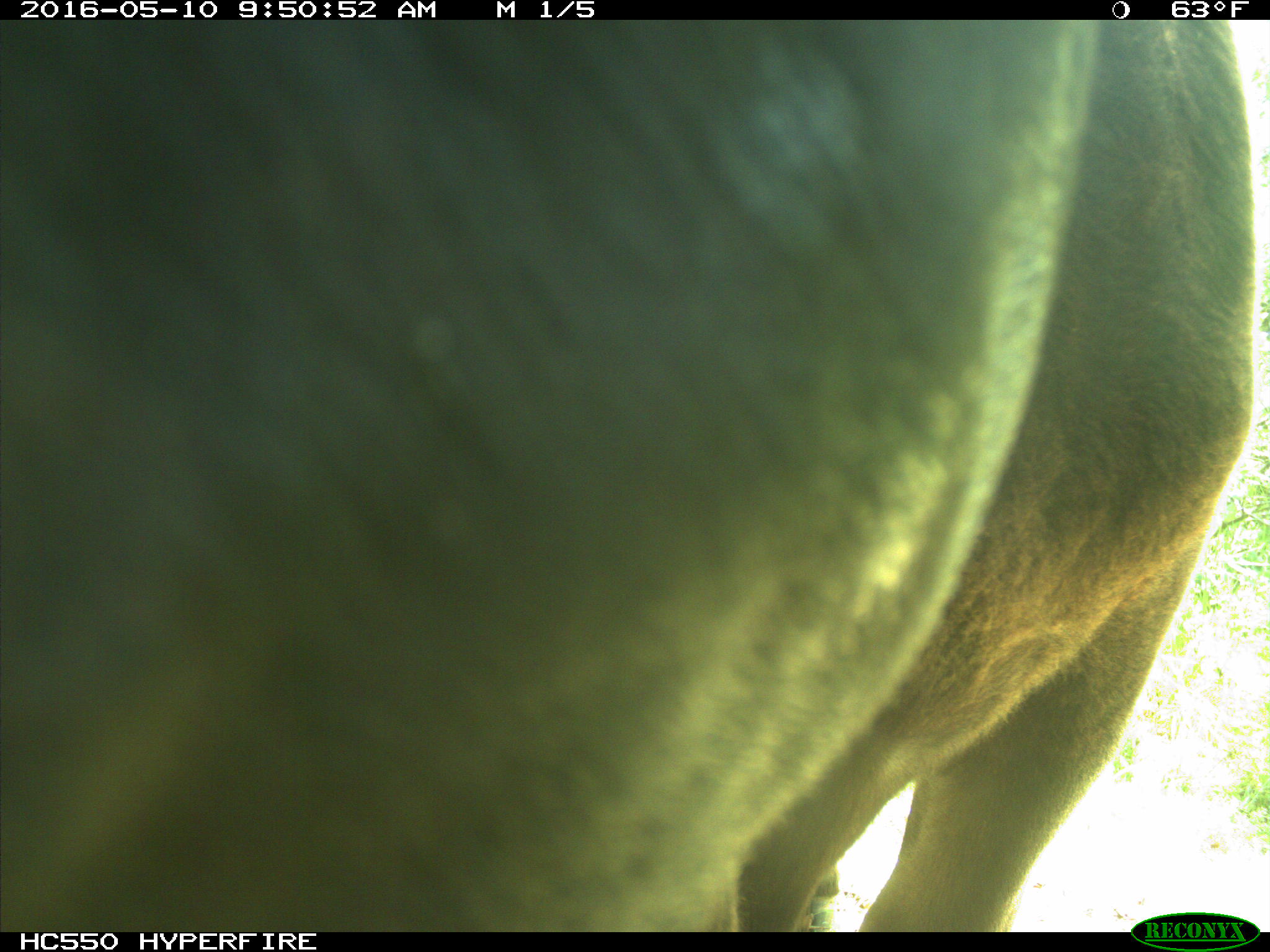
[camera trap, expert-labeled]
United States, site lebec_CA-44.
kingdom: Animalia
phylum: Chordata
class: Mammalia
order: Artiodactyla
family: Bovidae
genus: Bos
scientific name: Bos taurus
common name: domestic cow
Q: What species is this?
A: Bos taurus (domestic cow).